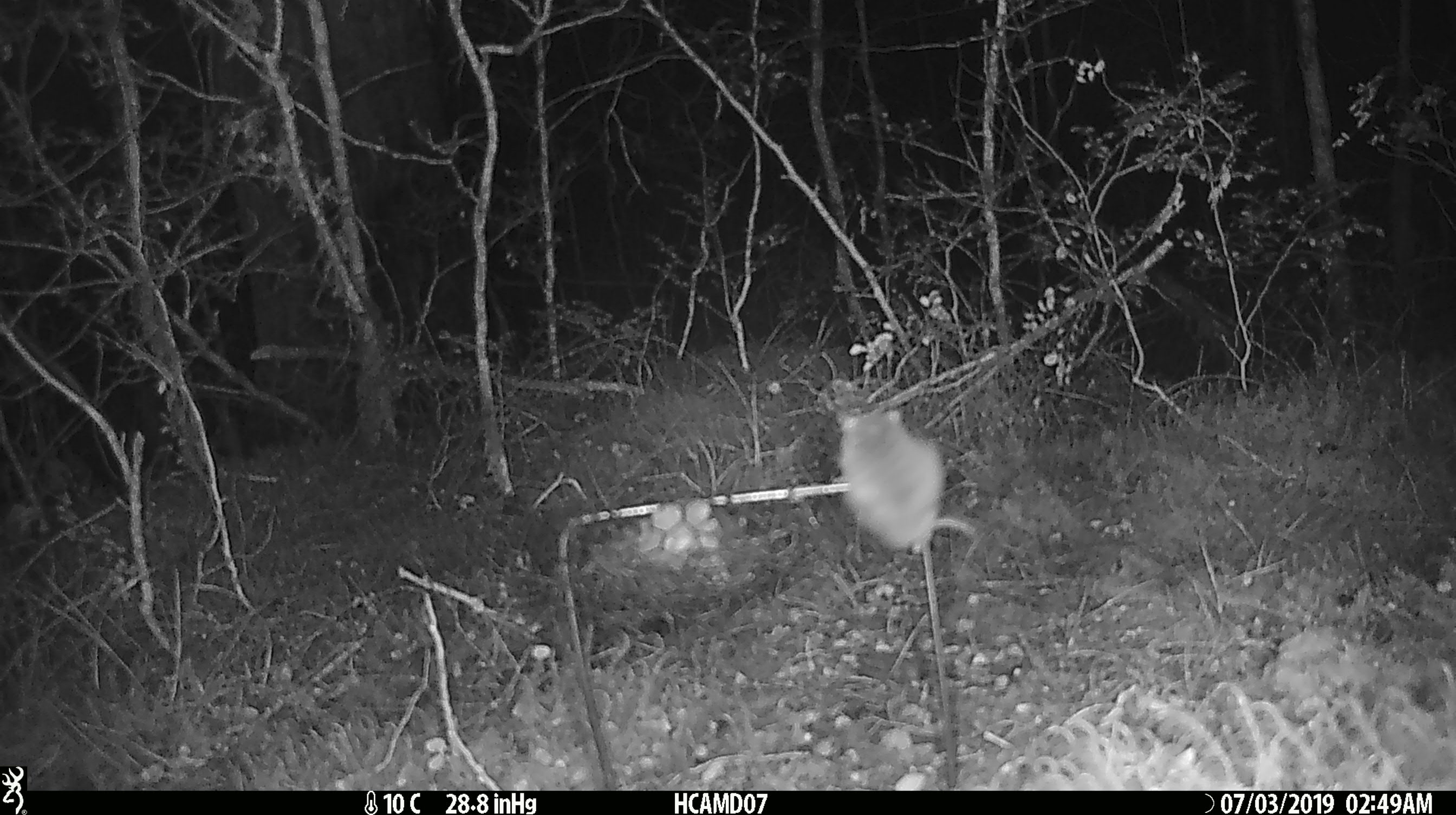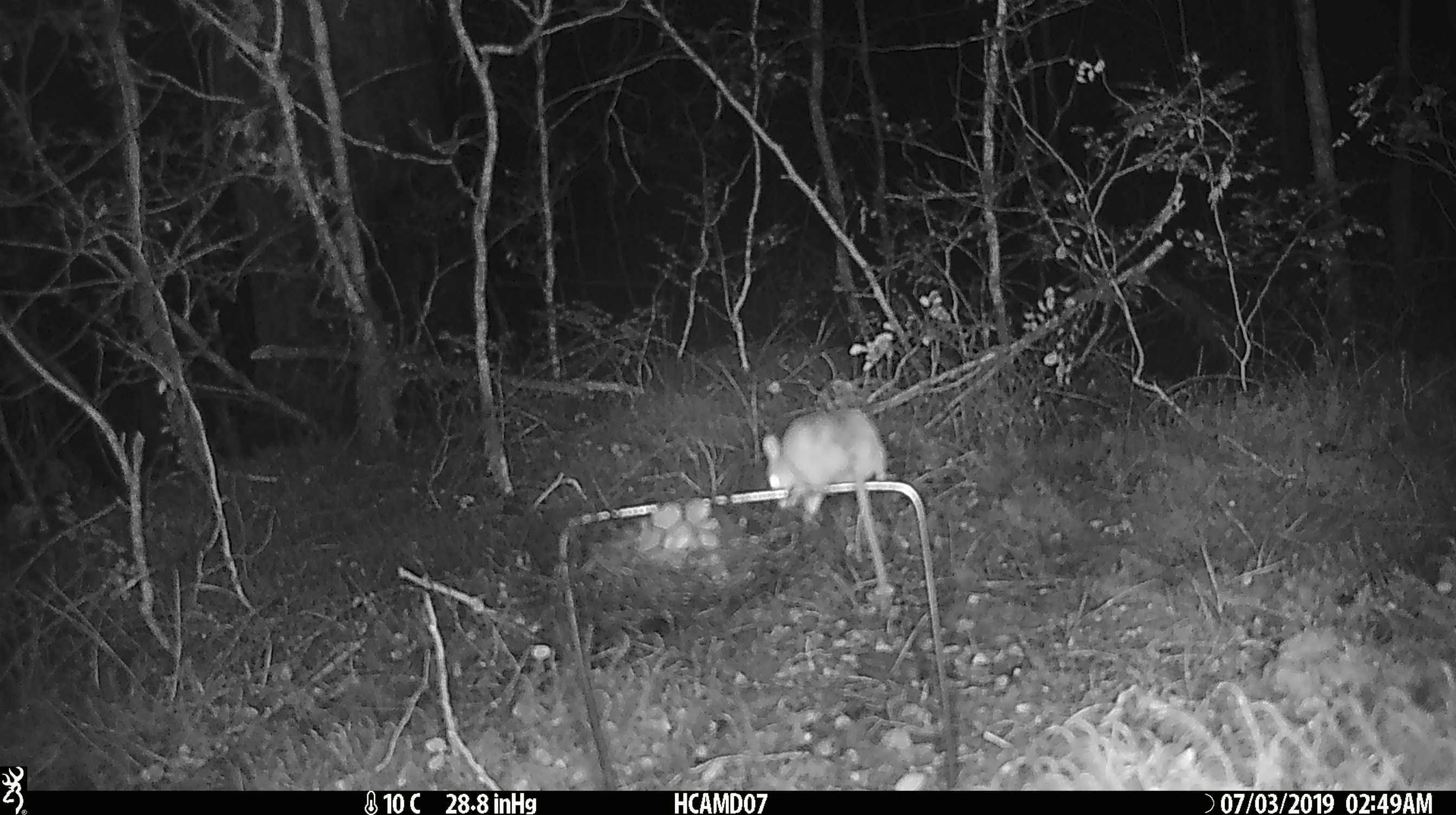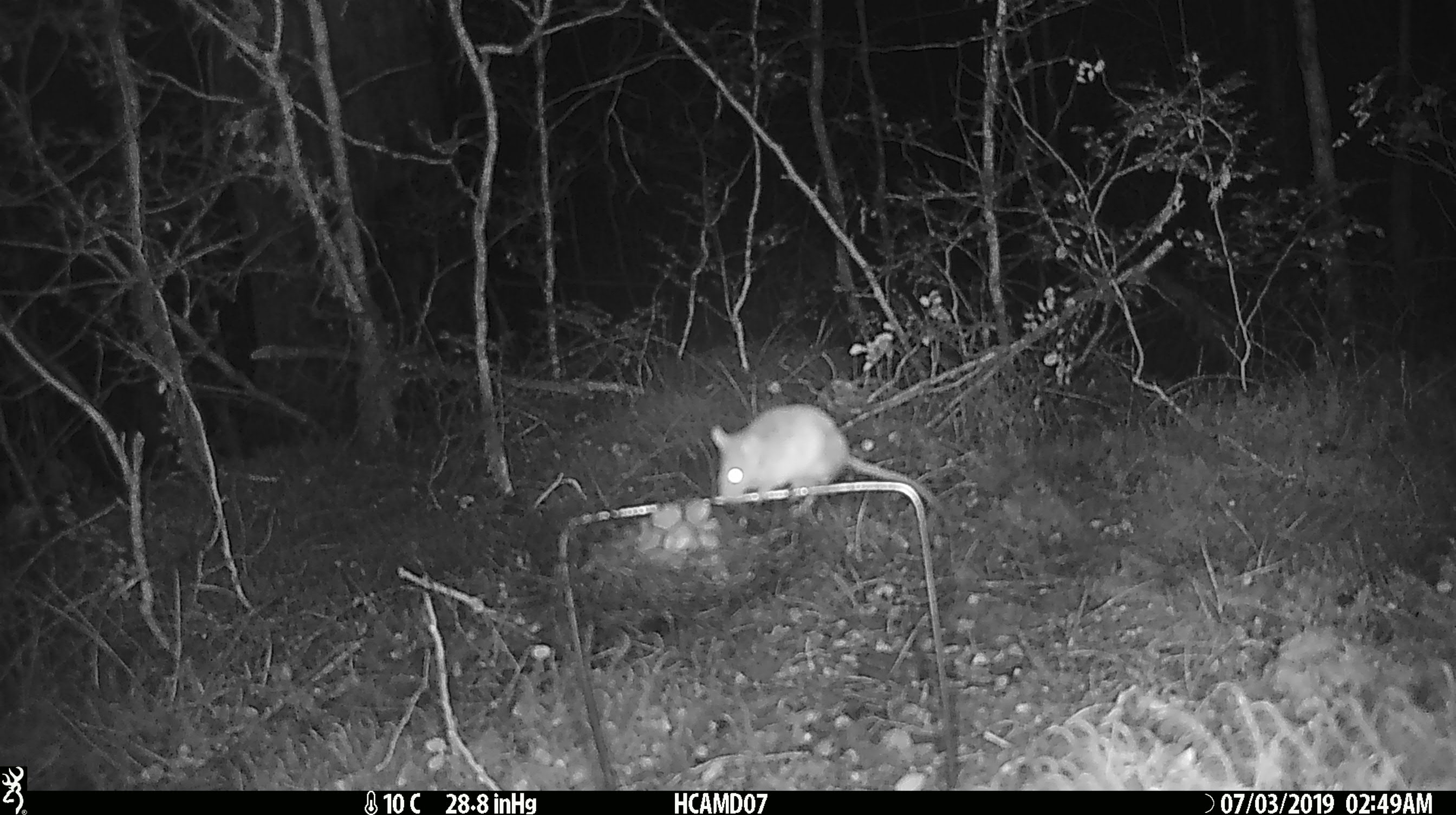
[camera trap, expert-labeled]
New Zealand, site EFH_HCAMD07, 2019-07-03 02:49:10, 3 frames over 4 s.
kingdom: Animalia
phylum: Chordata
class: Mammalia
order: Rodentia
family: Muridae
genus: Mus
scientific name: Mus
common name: mouse